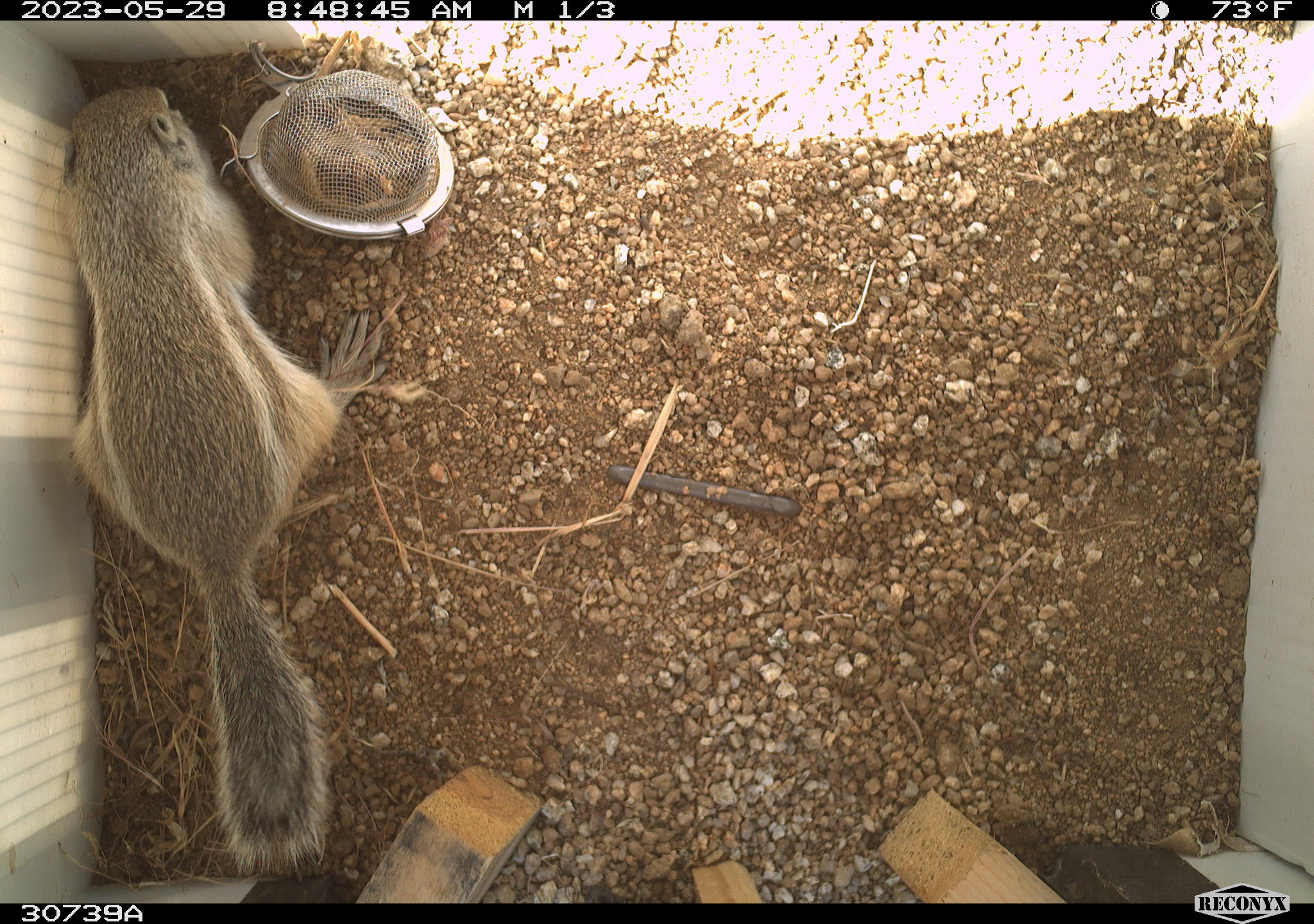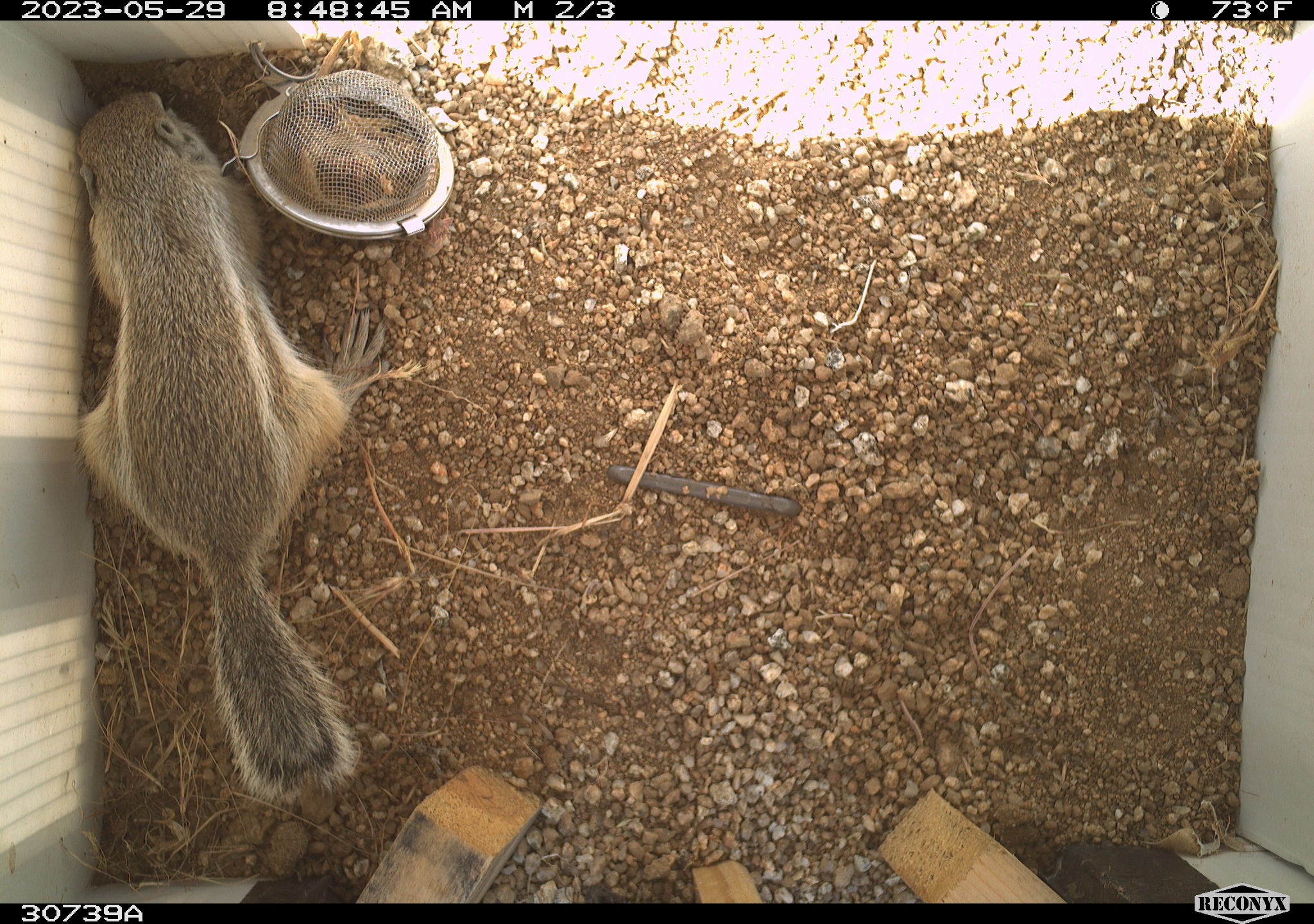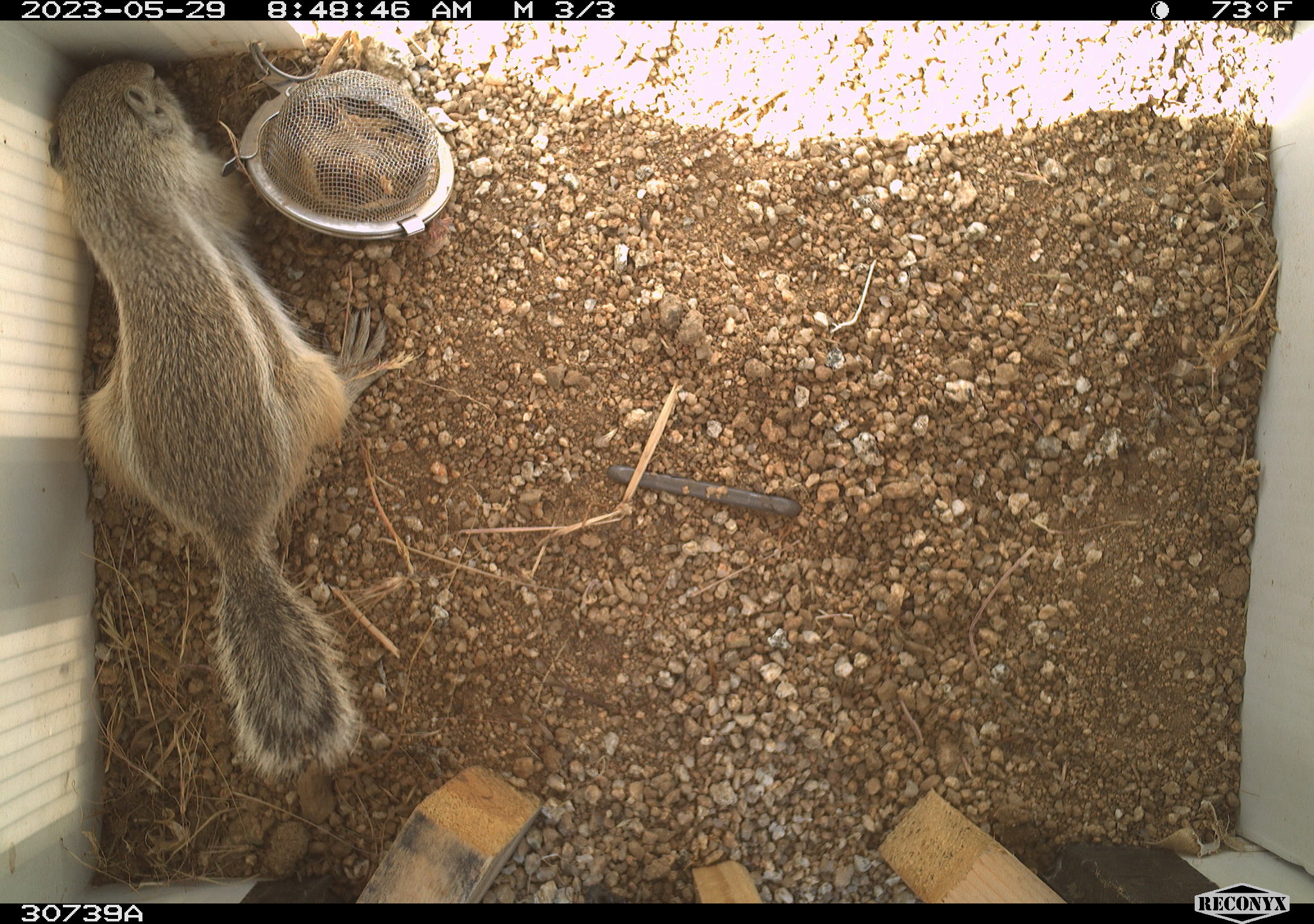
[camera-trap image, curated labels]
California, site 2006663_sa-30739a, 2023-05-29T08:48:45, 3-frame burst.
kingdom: Animalia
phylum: Chordata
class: Mammalia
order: Rodentia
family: Sciuridae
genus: Ammospermophilus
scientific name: Ammospermophilus leucurus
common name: white-tailed antelope squirrel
White-tailed antelope squirrel (Ammospermophilus leucurus).